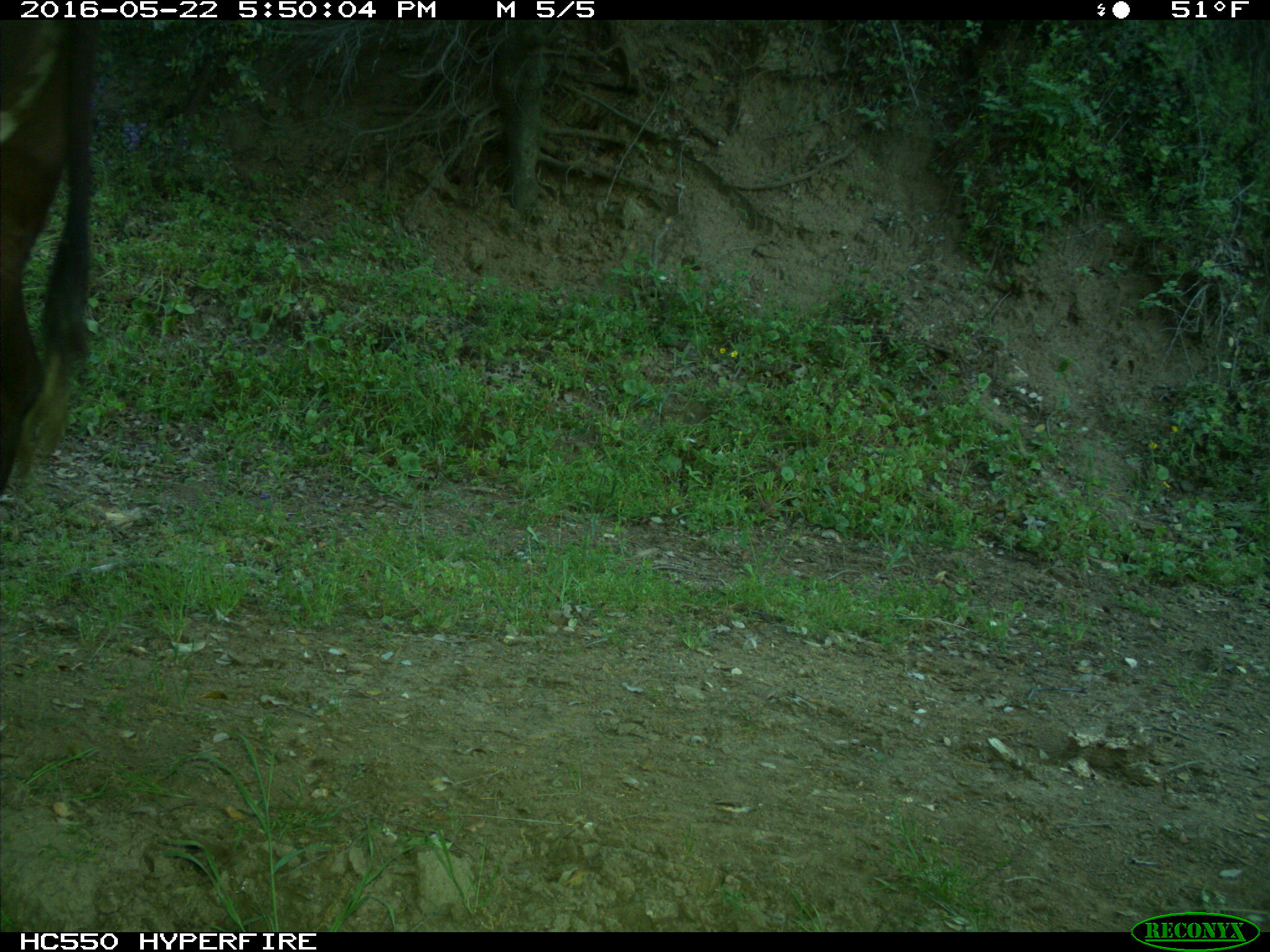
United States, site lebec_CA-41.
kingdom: Animalia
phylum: Chordata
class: Mammalia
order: Artiodactyla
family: Bovidae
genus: Bos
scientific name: Bos taurus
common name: domestic cow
Bos taurus (domestic cow).